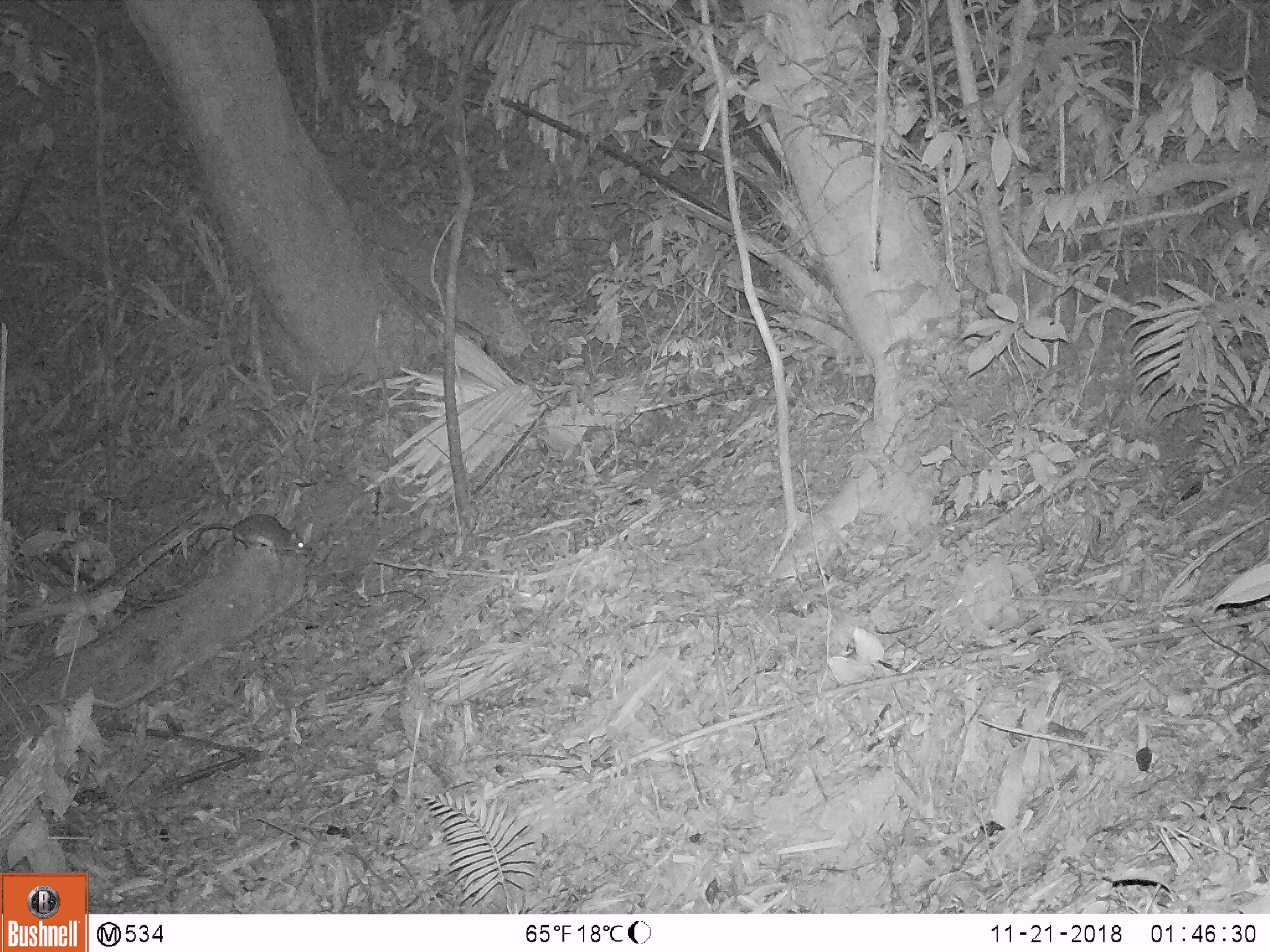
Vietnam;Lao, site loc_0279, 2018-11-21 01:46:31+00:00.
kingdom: Animalia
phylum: Chordata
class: Mammalia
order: Rodentia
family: Muridae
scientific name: Muridae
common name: old-world mice and rats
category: unidentified murid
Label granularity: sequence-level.